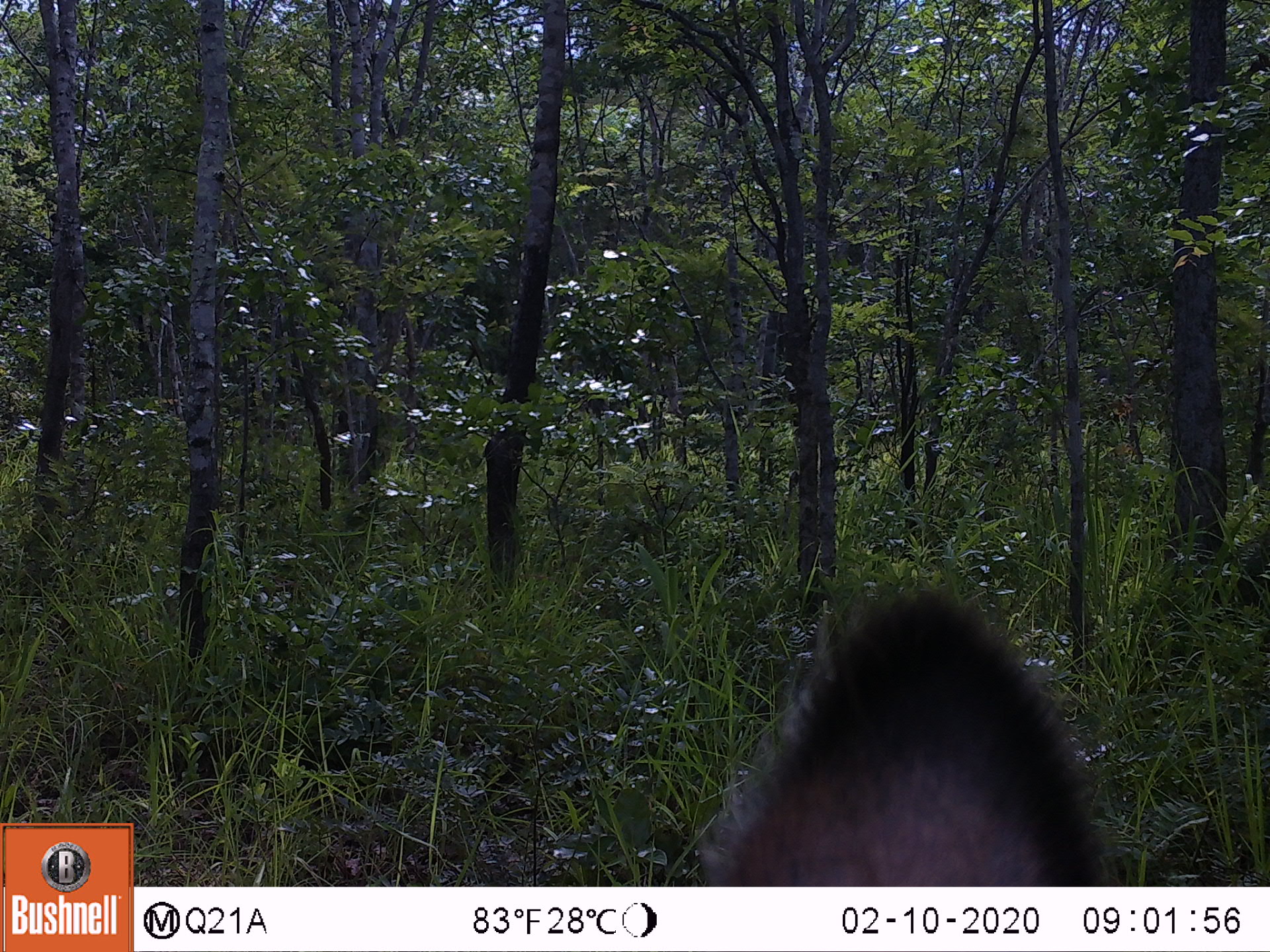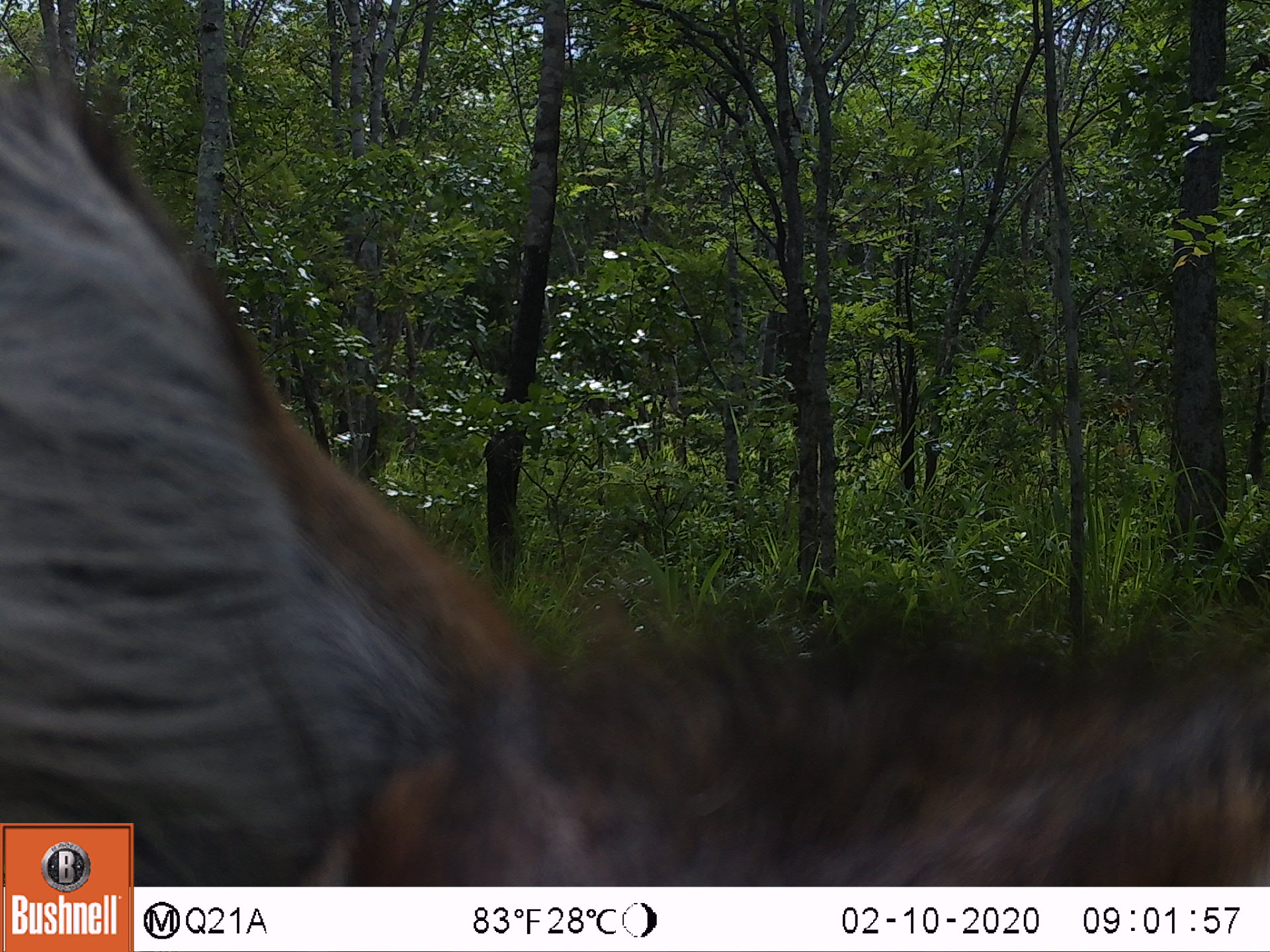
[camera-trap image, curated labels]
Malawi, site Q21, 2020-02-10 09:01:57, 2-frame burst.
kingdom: Animalia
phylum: Chordata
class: Mammalia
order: Artiodactyla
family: Bovidae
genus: Kobus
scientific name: Kobus ellipsiprymnus ellipsiprymnus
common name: common waterbuck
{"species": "common waterbuck (Kobus ellipsiprymnus ellipsiprymnus)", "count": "1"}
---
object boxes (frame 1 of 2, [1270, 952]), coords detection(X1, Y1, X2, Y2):
common waterbuck: detection(696, 576, 1119, 878)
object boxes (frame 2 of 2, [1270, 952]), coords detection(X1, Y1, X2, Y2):
common waterbuck: detection(136, 225, 1262, 883)